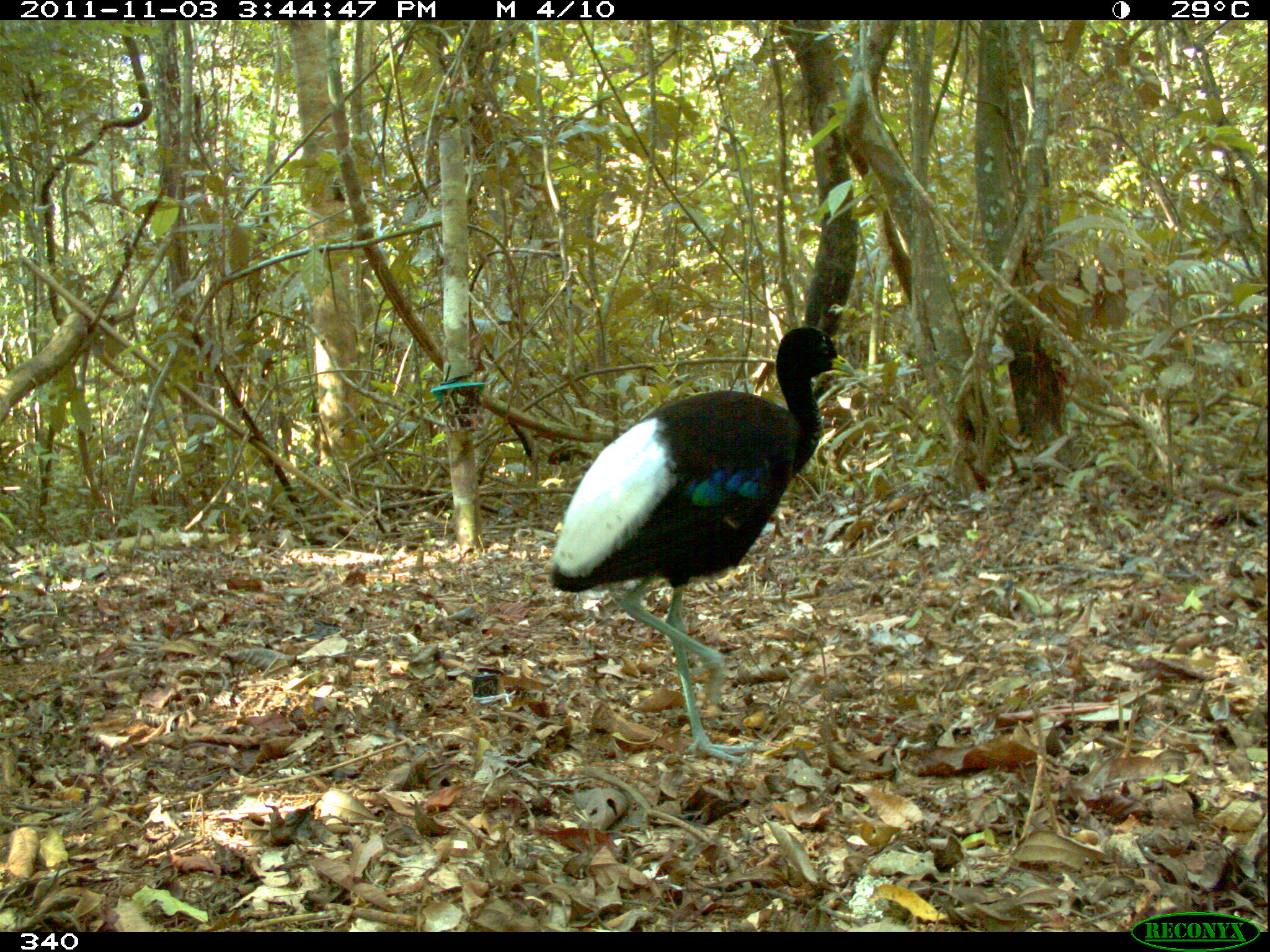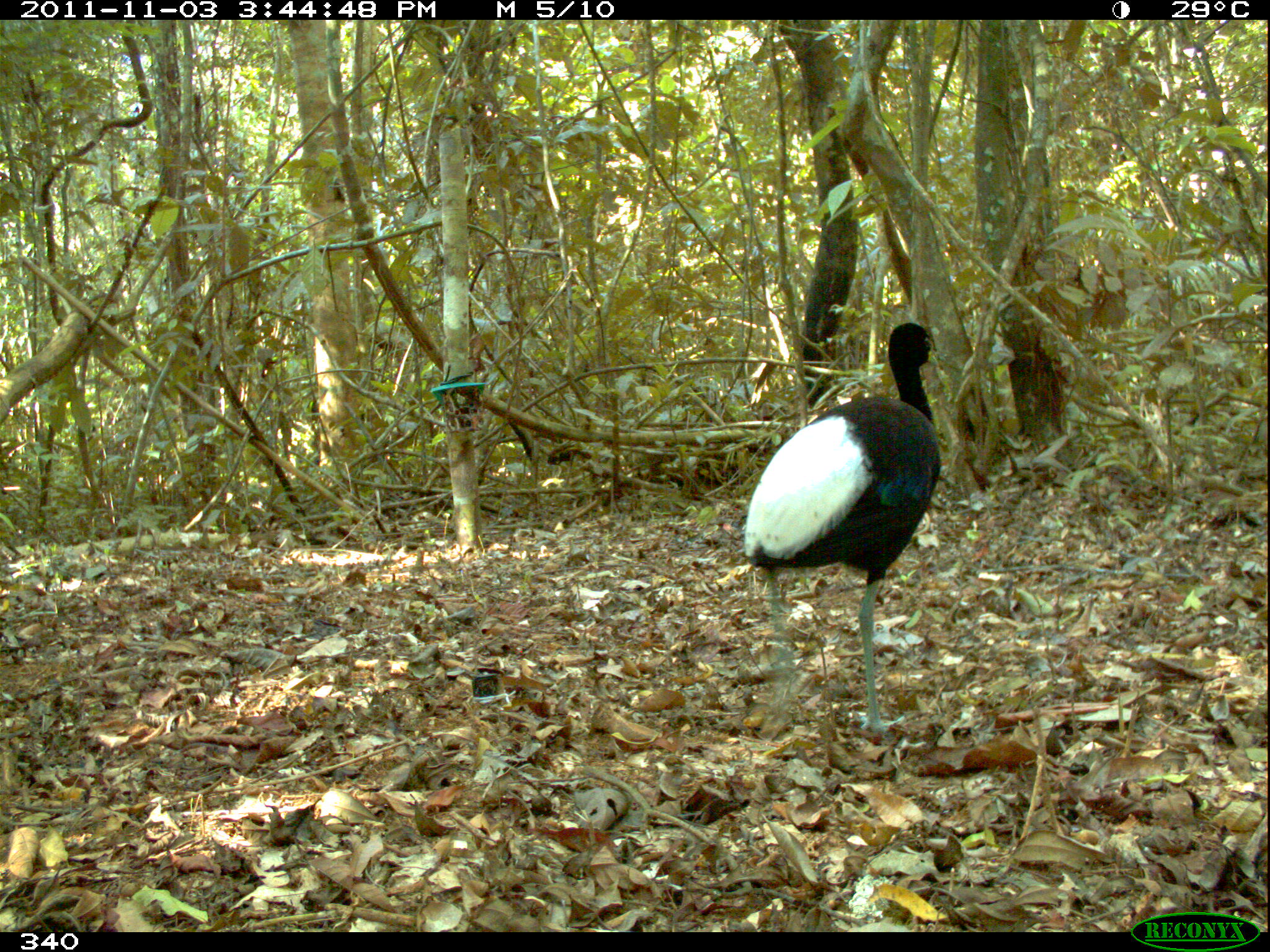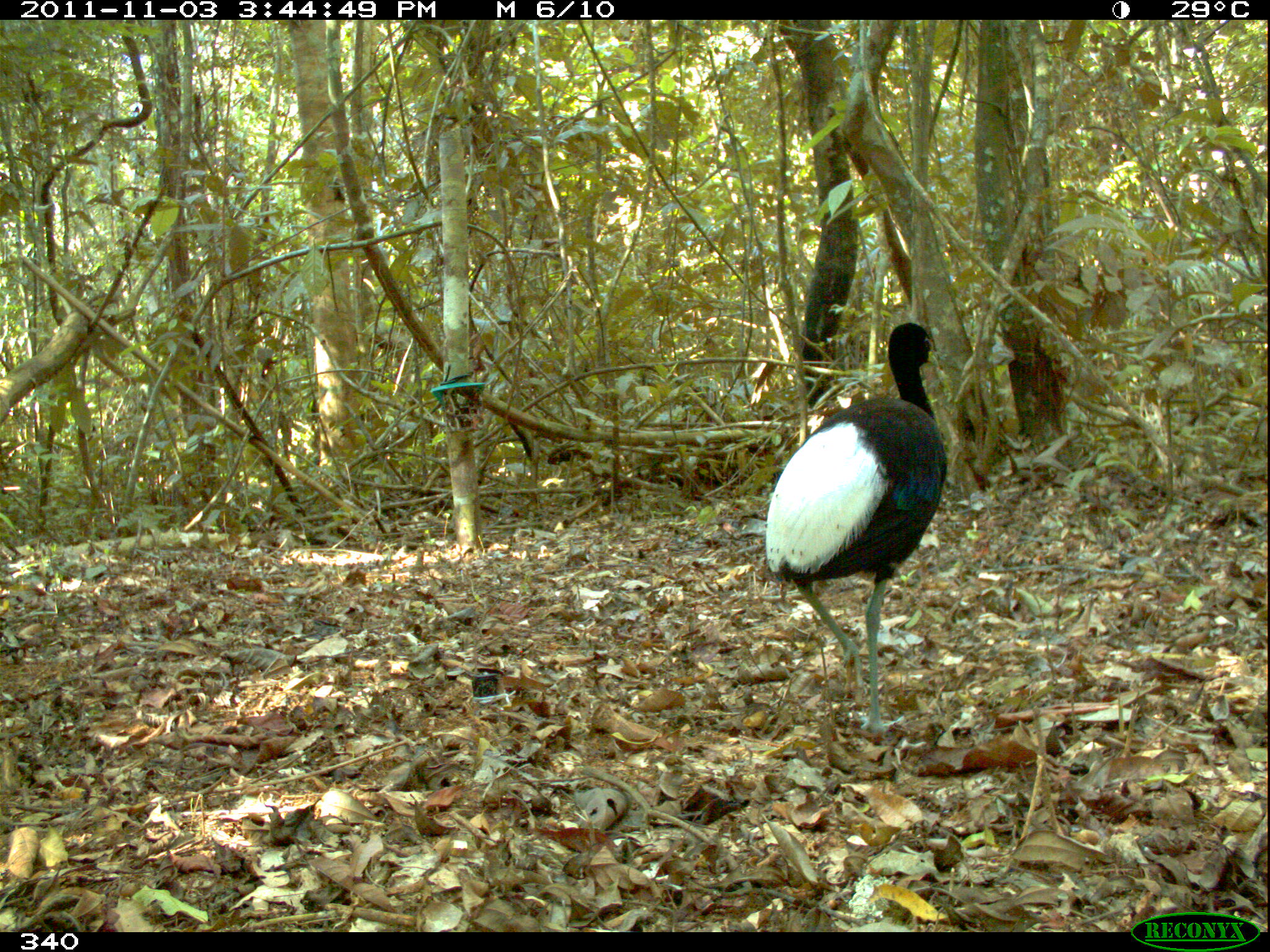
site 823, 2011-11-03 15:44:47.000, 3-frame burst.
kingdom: Animalia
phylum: Chordata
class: Aves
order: Gruiformes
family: Psophiidae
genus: Psophia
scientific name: Psophia leucoptera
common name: pale-winged trumpeter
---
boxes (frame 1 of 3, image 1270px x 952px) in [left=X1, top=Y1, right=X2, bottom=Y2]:
psophia leucoptera: [left=546, top=326, right=855, bottom=765]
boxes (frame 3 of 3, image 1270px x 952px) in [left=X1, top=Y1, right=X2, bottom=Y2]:
psophia leucoptera: [left=764, top=321, right=948, bottom=735]